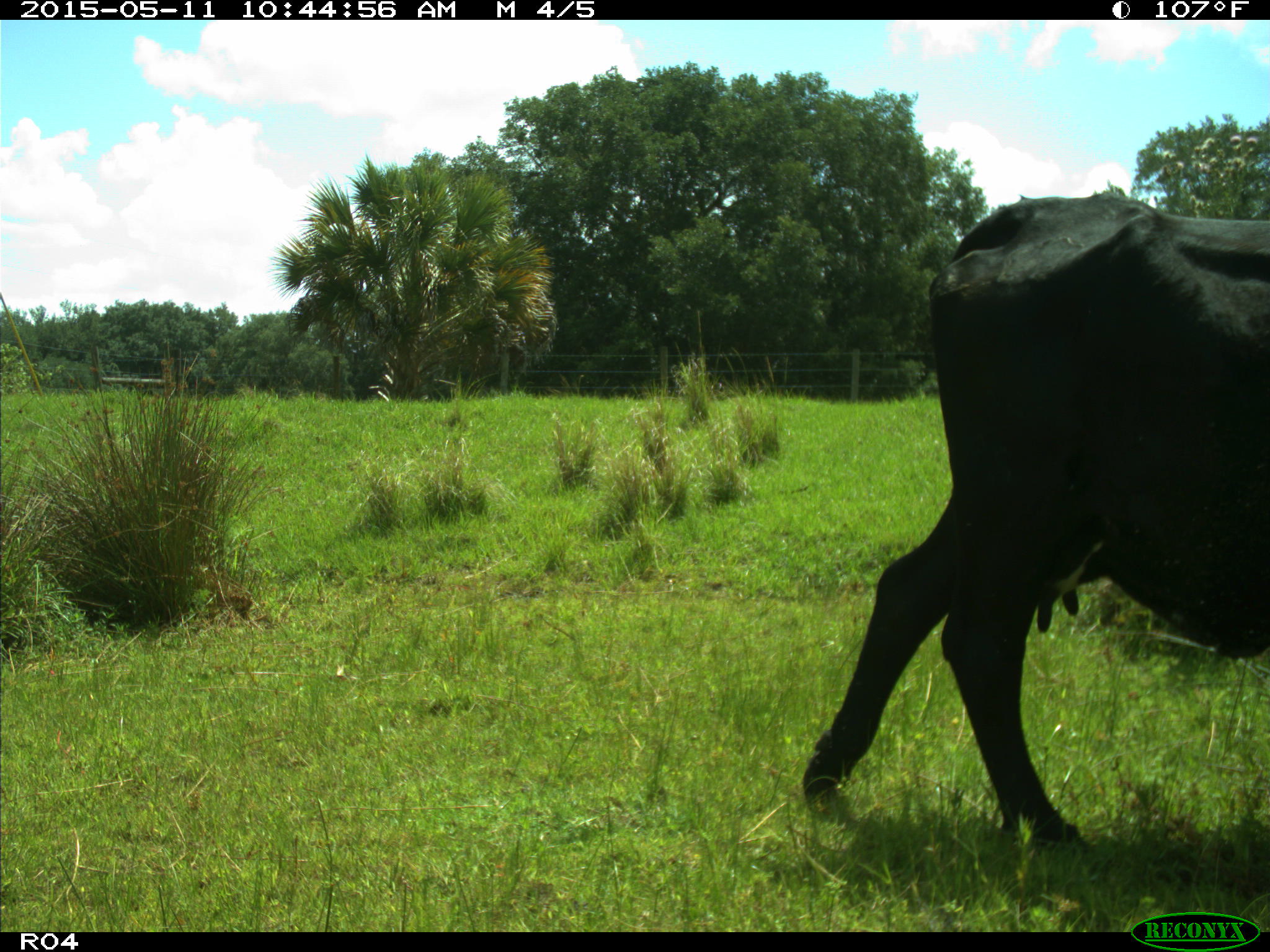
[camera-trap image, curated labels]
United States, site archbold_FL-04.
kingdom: Animalia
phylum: Chordata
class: Mammalia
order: Artiodactyla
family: Bovidae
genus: Bos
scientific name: Bos taurus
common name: domestic cow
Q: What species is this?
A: Bos taurus (domestic cow).